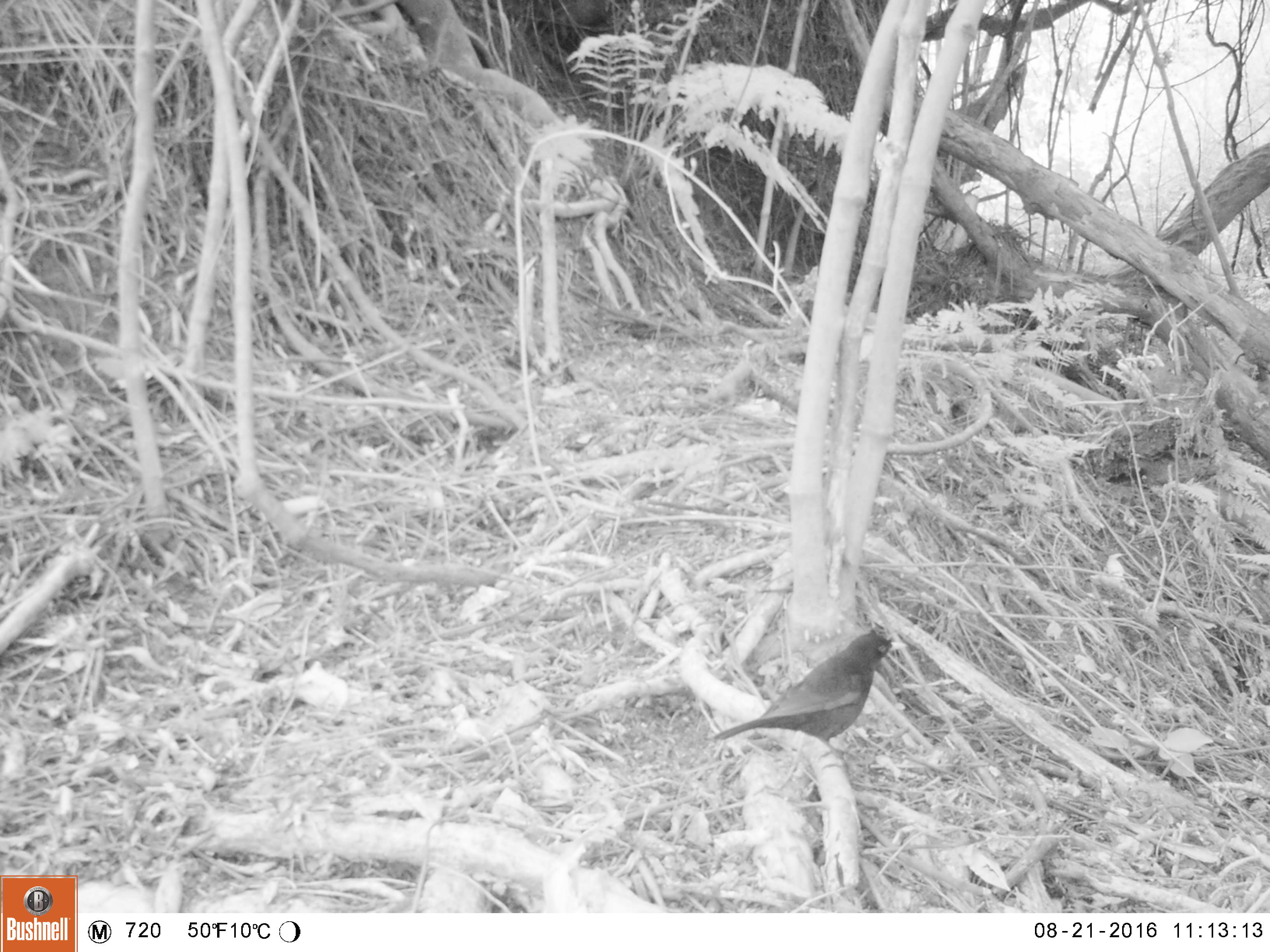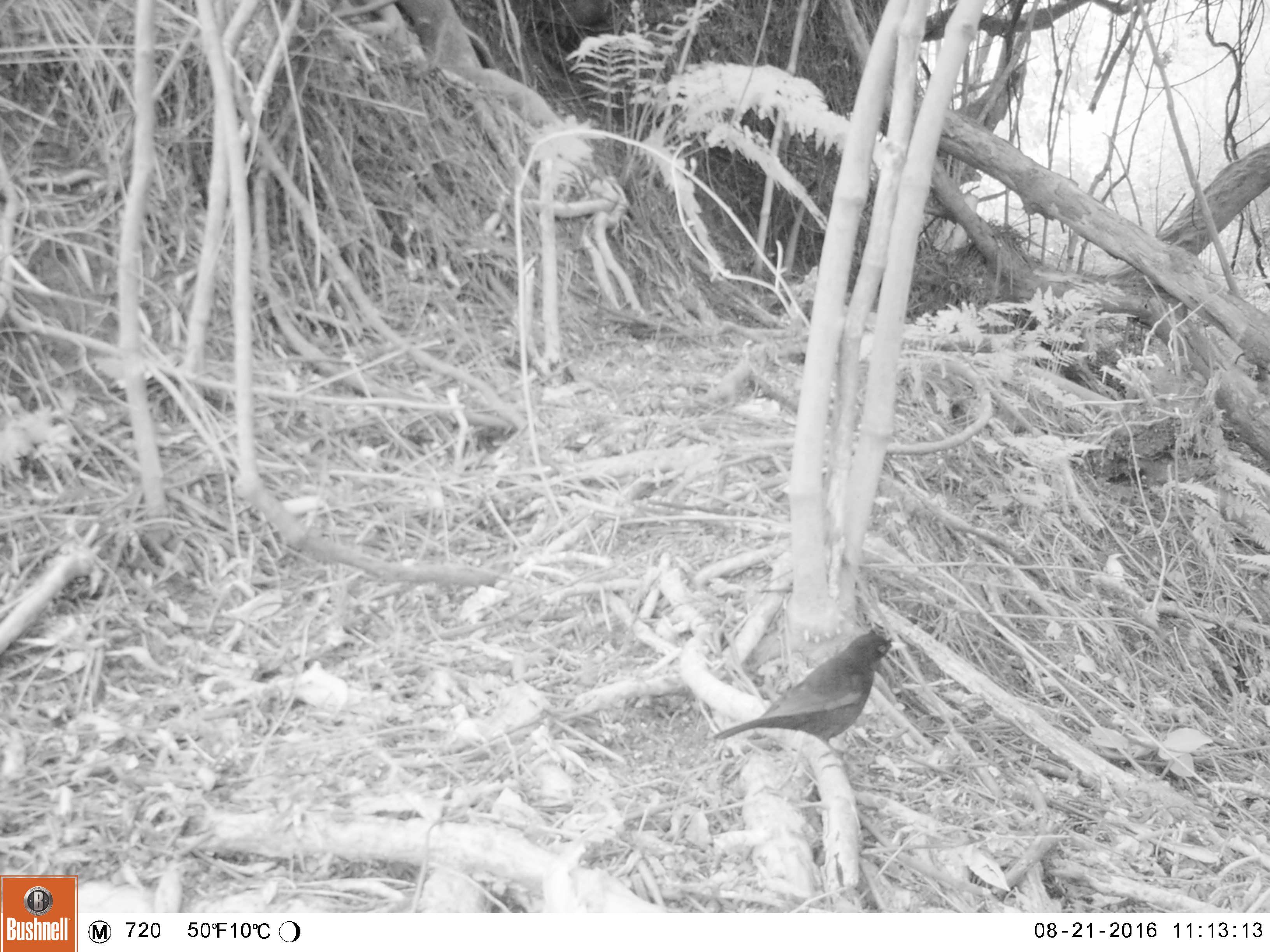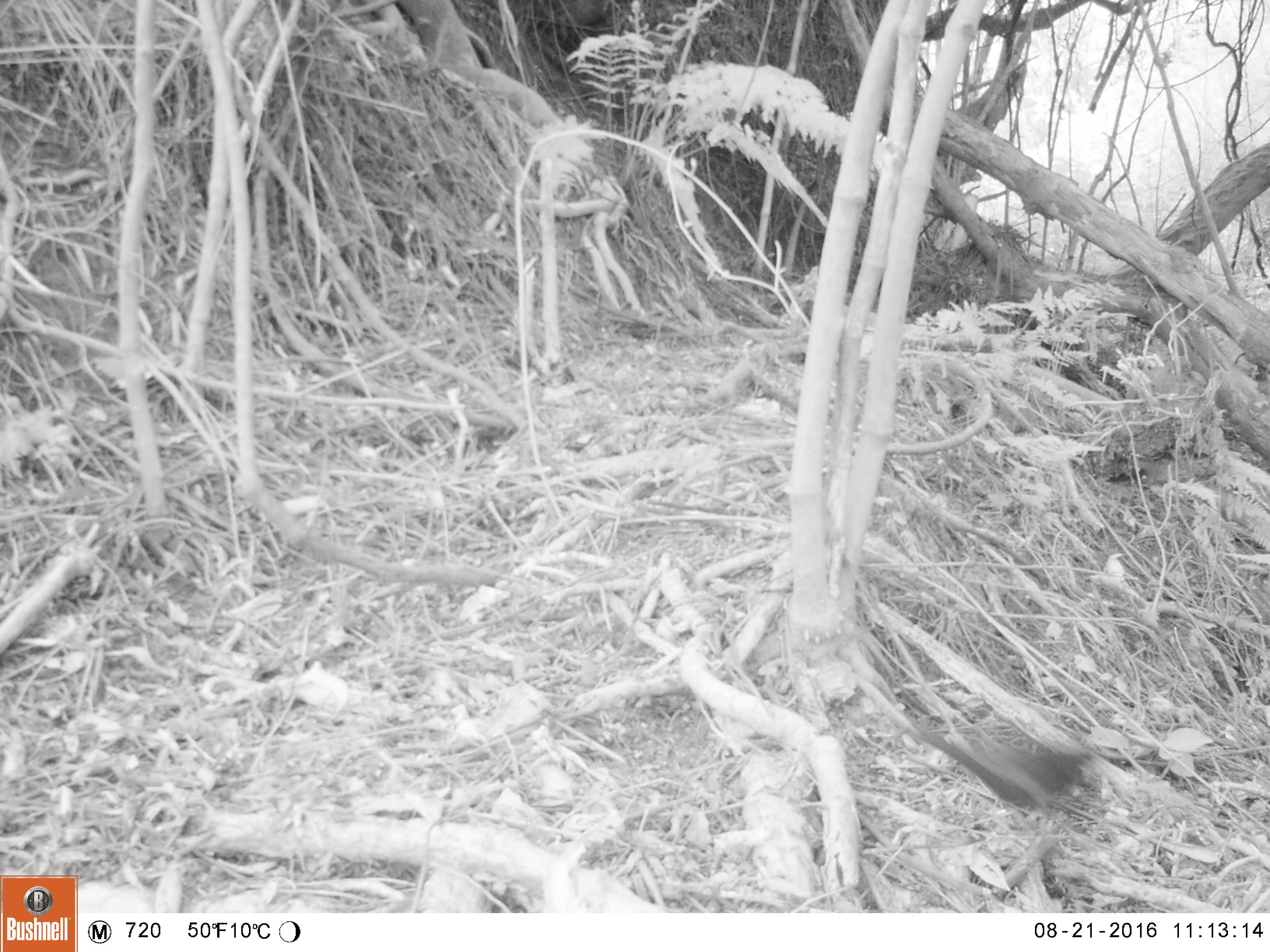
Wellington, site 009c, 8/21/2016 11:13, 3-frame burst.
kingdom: Animalia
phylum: Chordata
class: Aves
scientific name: Aves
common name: bird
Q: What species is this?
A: Bird (Aves).